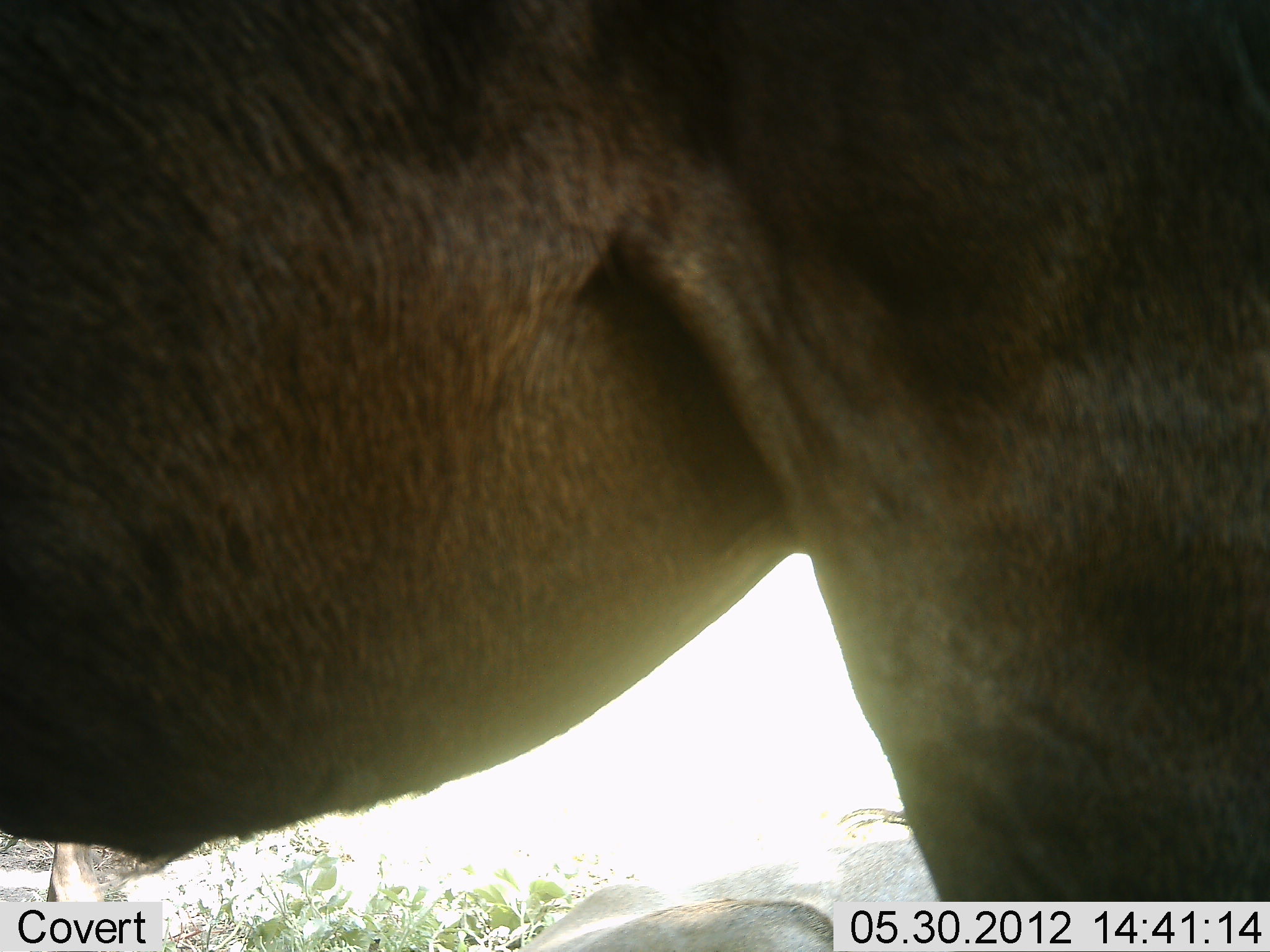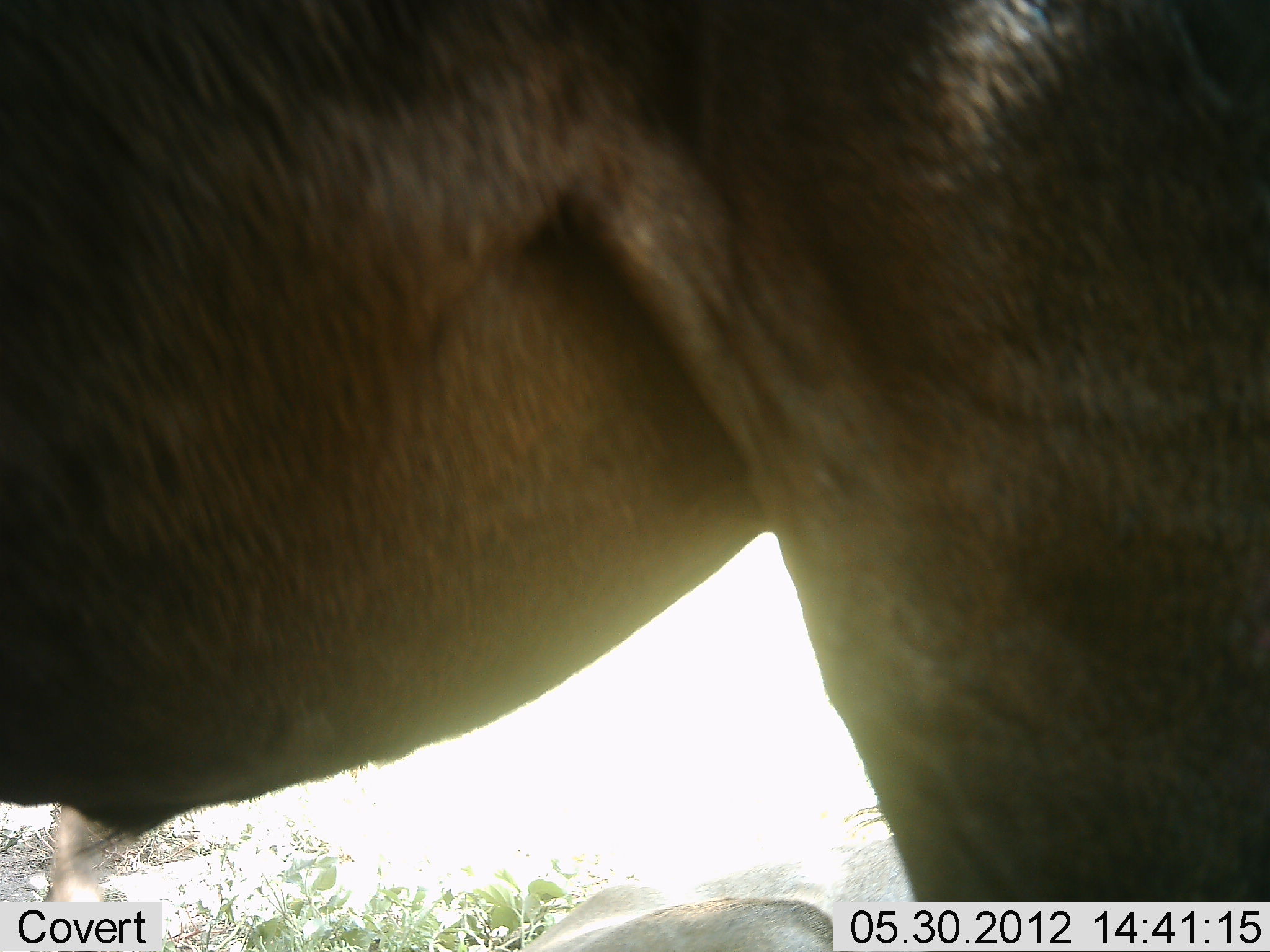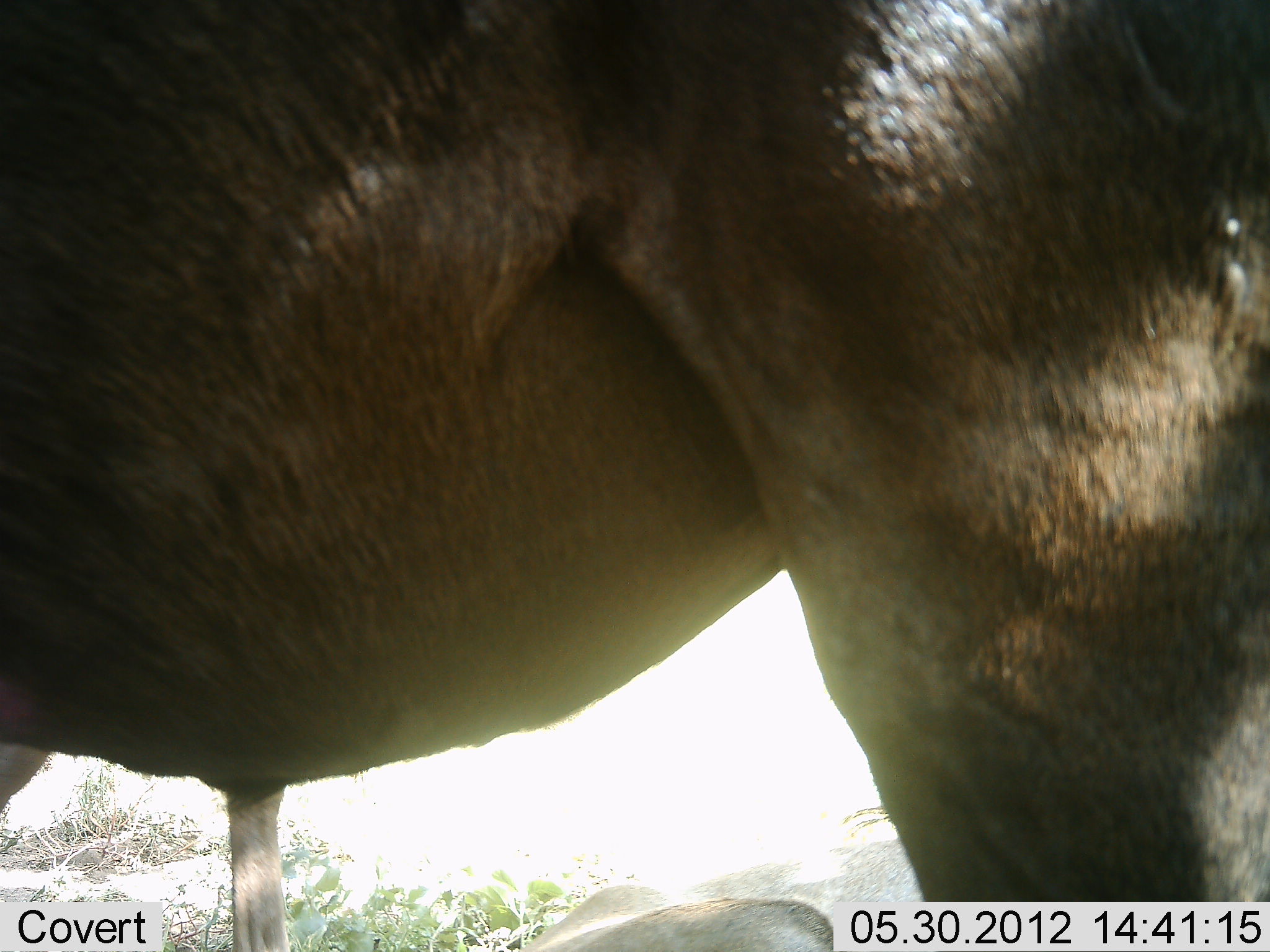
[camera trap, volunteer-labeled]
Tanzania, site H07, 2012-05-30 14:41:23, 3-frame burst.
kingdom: Animalia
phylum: Chordata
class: Mammalia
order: Artiodactyla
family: Bovidae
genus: Connochaetes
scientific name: Connochaetes taurinus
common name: blue wildebeest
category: wildebeest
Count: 1.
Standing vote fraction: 90%.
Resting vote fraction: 0%.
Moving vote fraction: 10%.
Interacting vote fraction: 0%.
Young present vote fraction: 0%.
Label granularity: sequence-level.